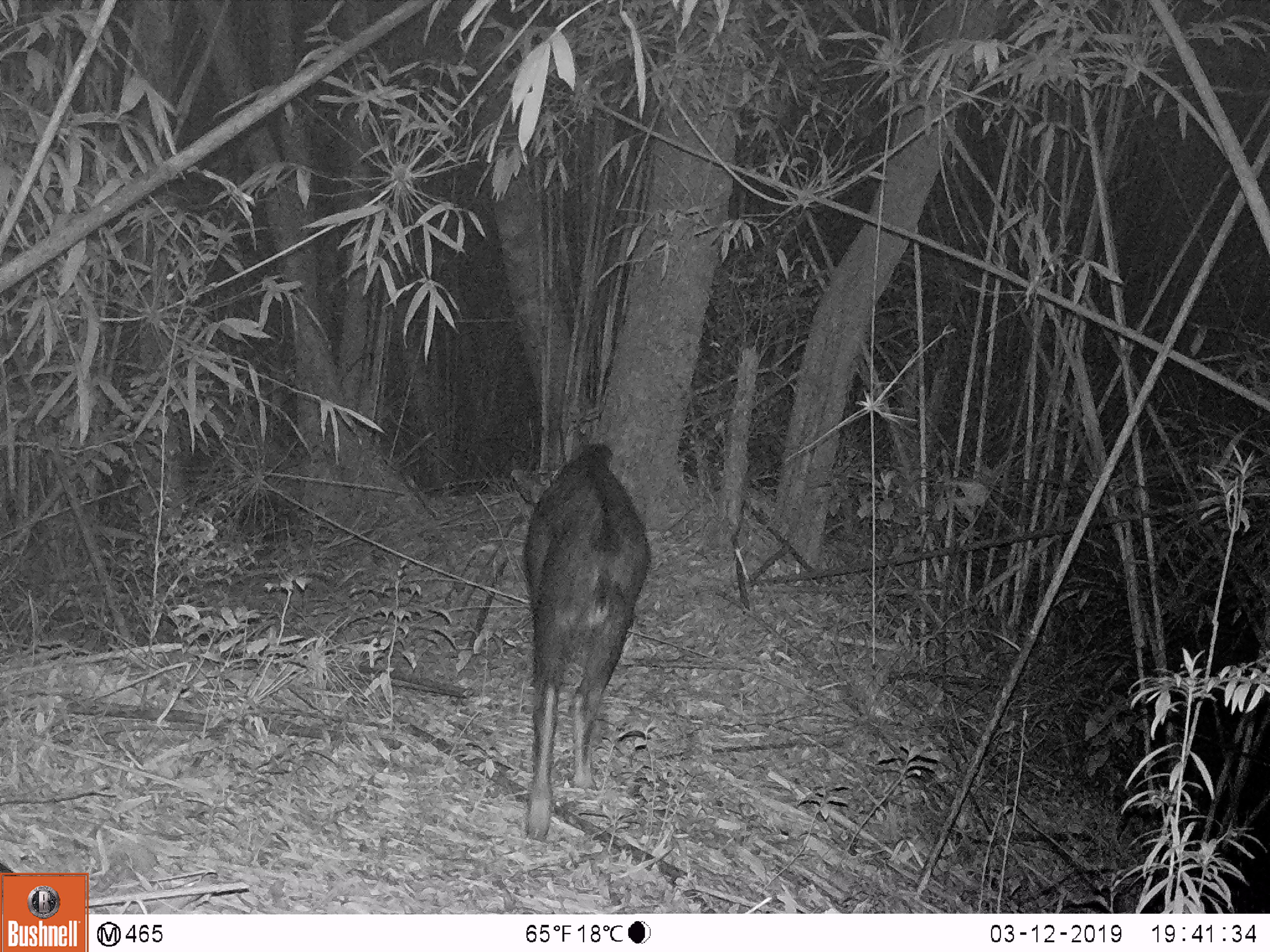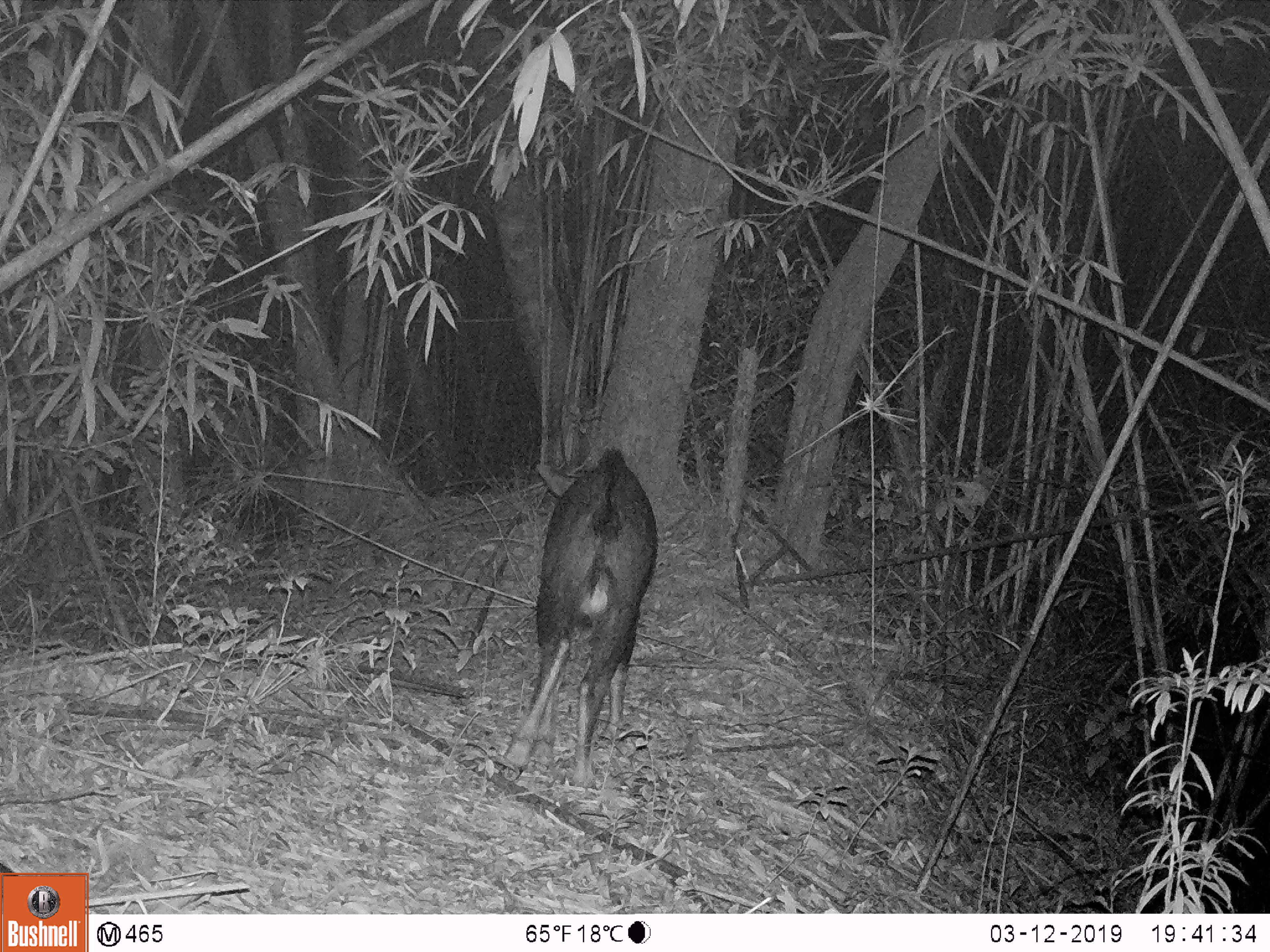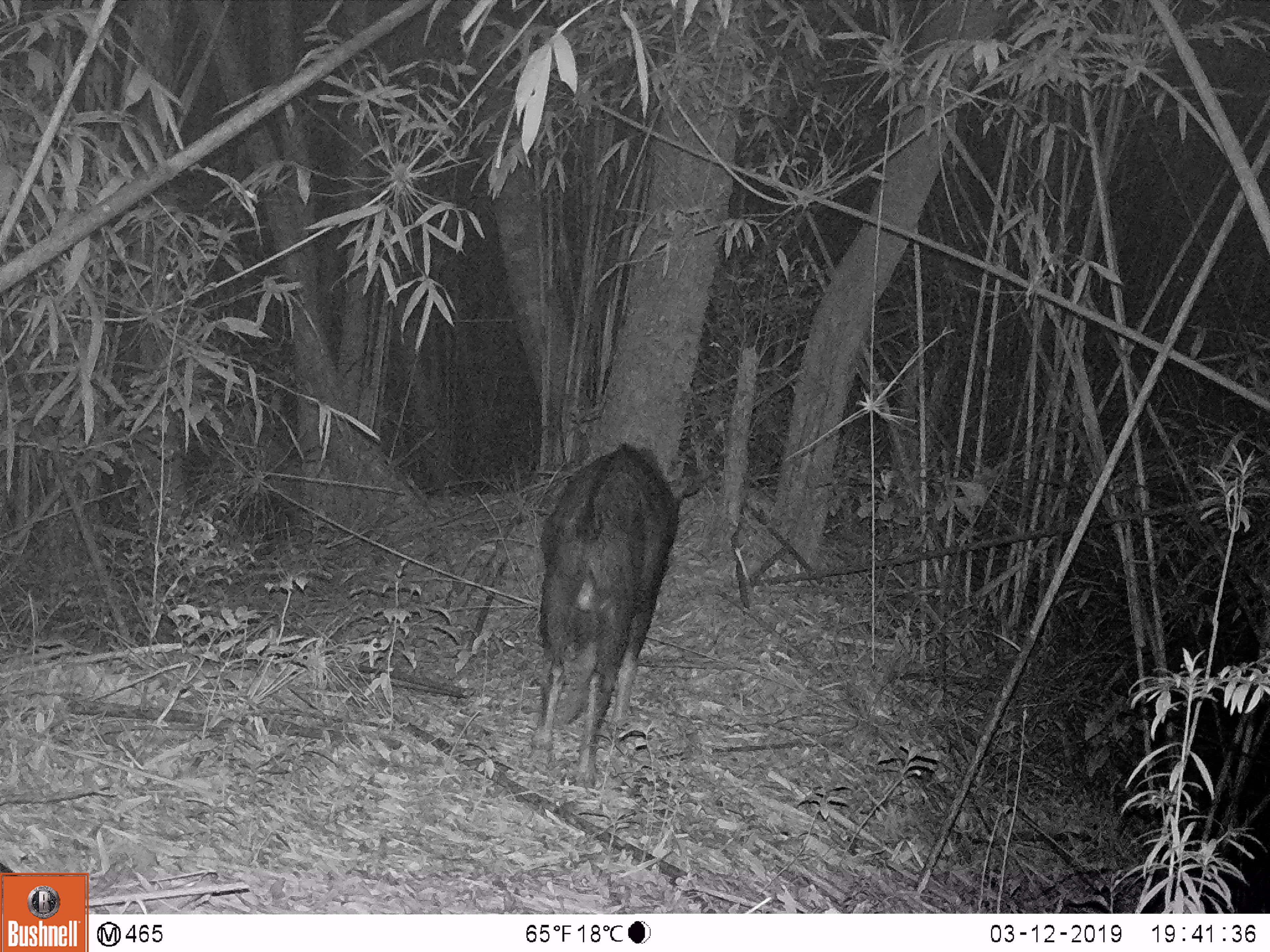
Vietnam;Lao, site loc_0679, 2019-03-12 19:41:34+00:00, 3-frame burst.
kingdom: Animalia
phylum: Chordata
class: Mammalia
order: Artiodactyla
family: Bovidae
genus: Capricornis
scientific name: Capricornis sumatraensis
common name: chinese serow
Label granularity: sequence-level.